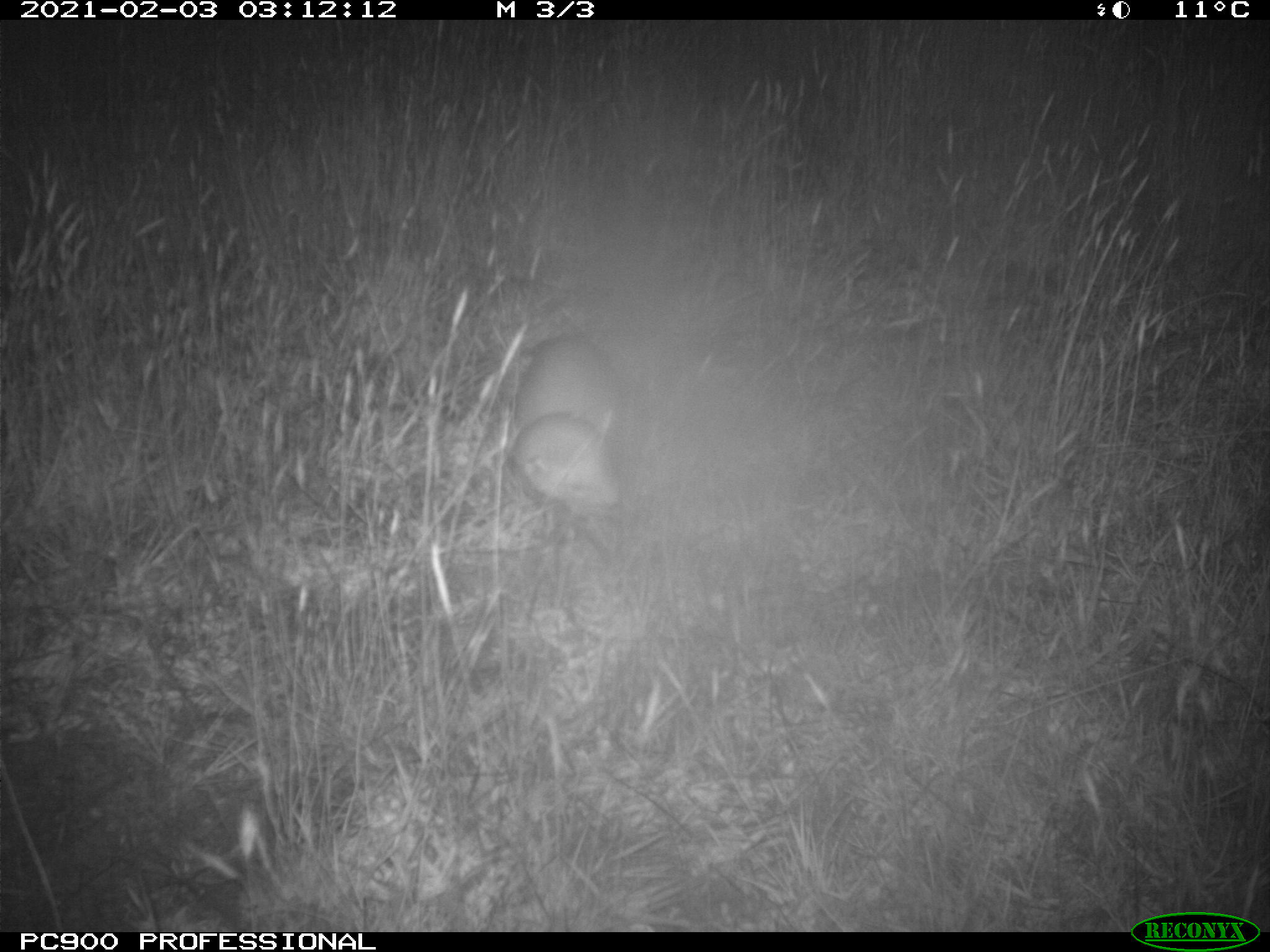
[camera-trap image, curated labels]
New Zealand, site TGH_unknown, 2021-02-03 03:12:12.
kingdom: Animalia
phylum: Chordata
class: Mammalia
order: Carnivora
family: Mustelidae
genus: Mustela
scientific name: Mustela furo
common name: ferret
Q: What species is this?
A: Ferret (Mustela furo).